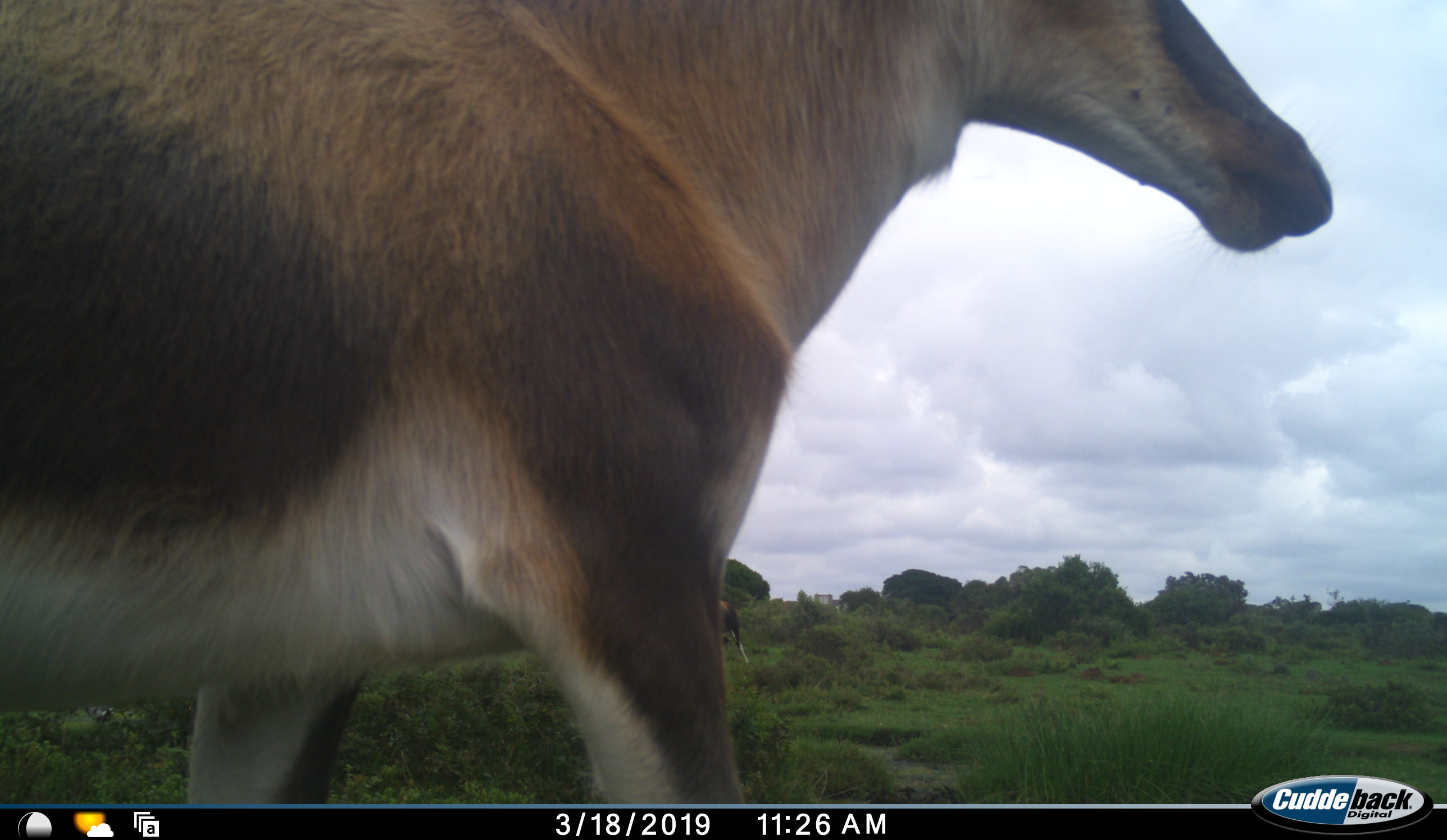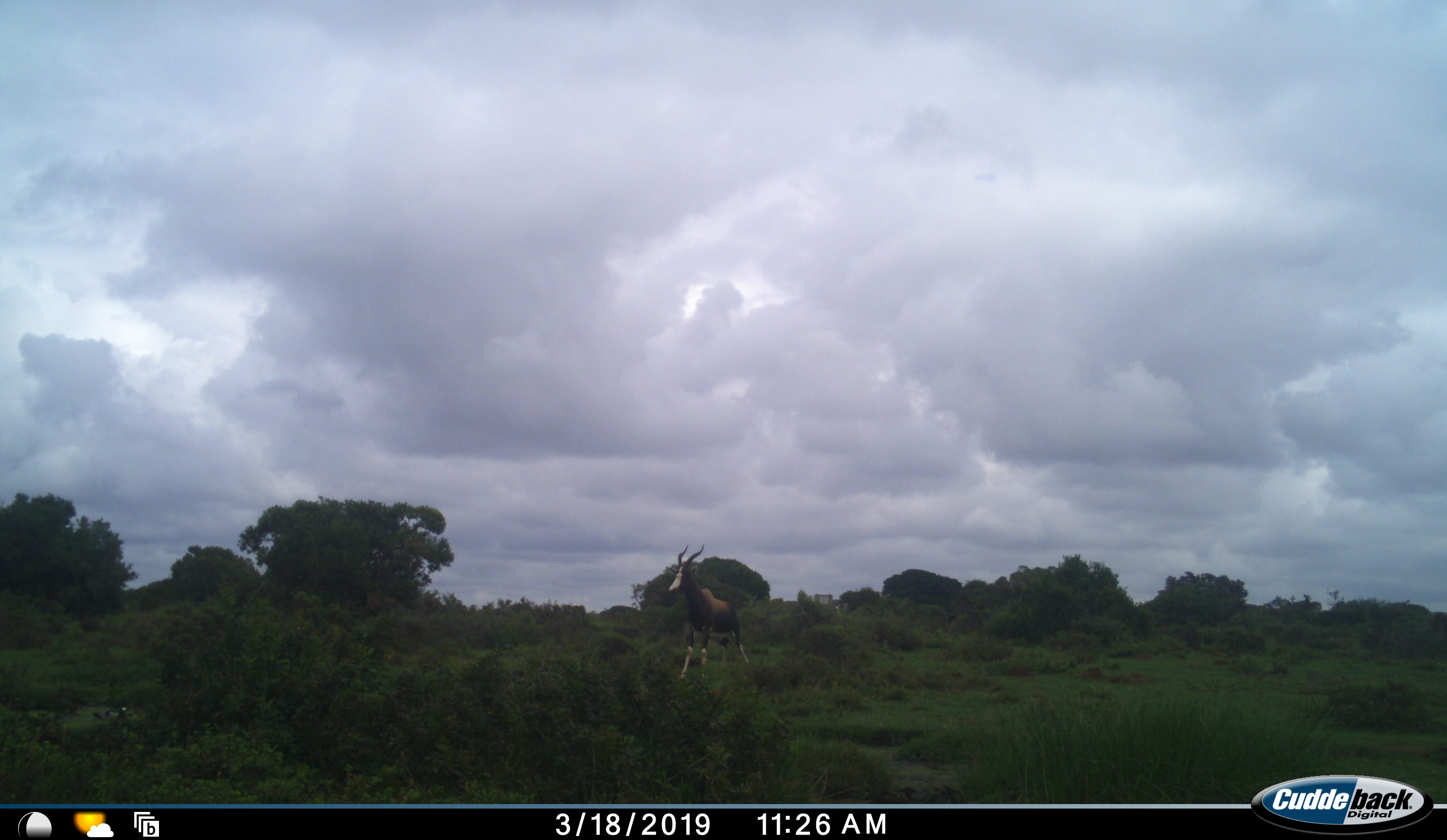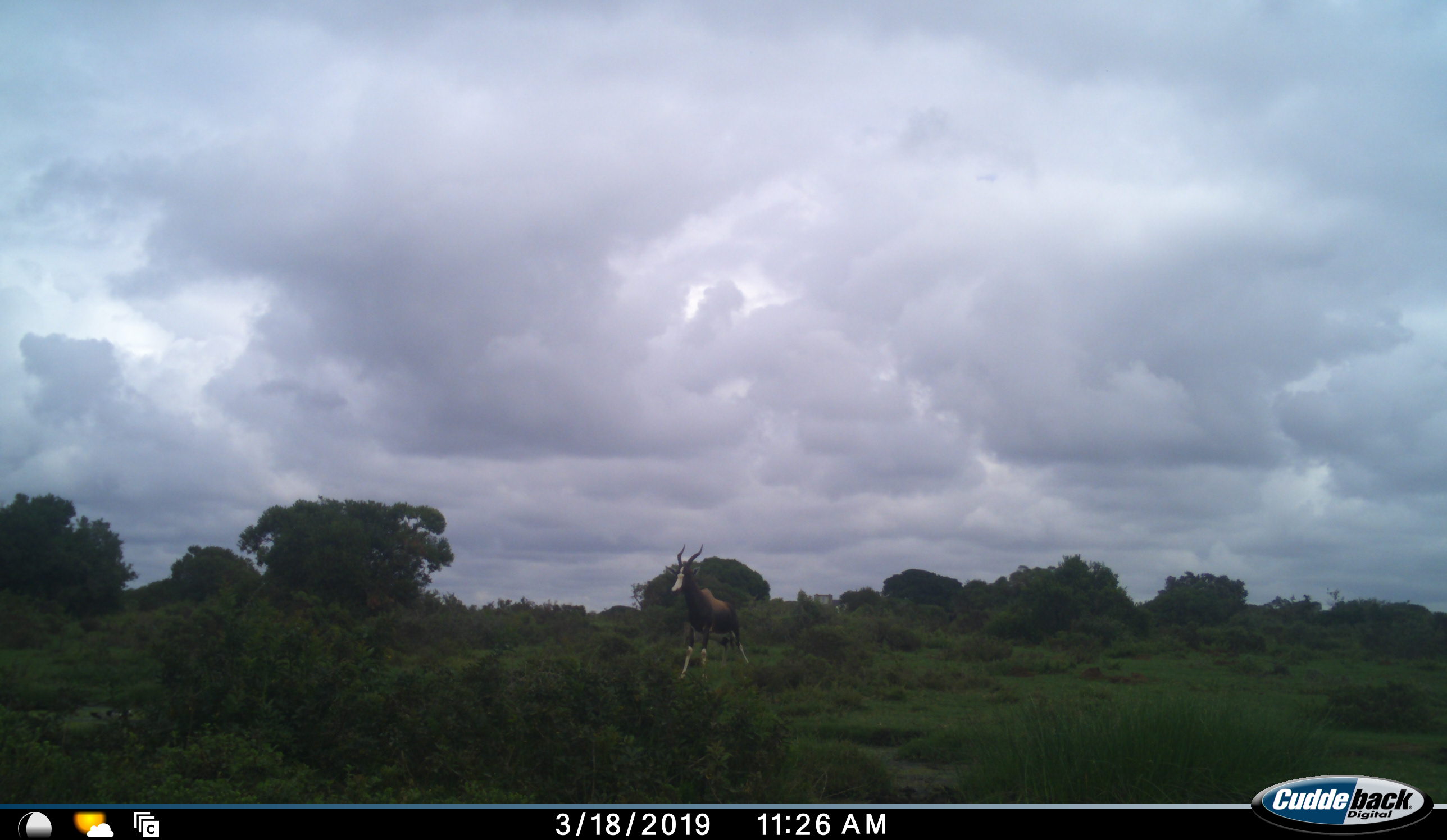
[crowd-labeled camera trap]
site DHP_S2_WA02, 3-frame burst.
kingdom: Animalia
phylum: Chordata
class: Mammalia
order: Artiodactyla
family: Bovidae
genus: Damaliscus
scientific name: Damaliscus pygargus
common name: bontebok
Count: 2.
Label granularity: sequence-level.